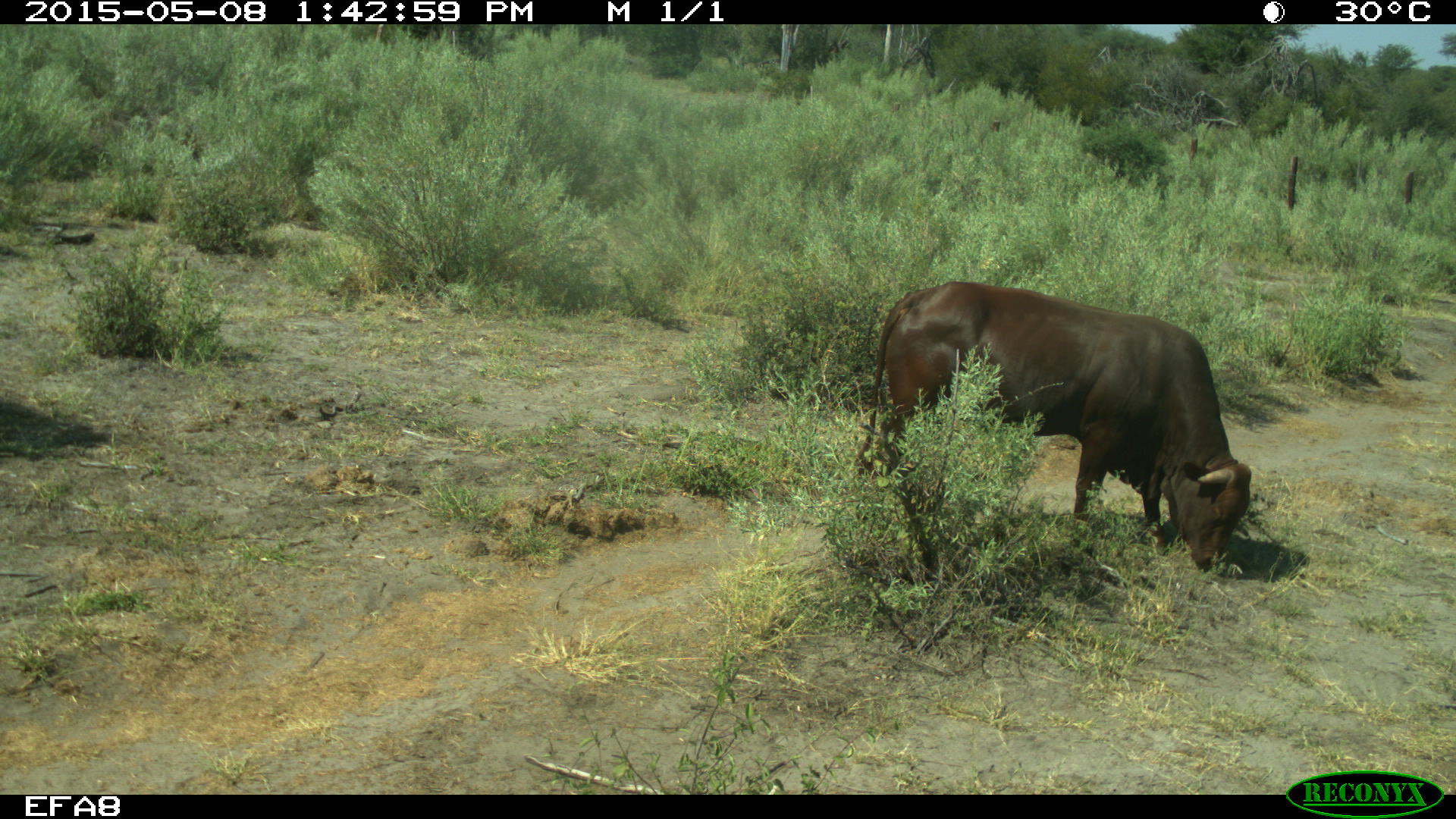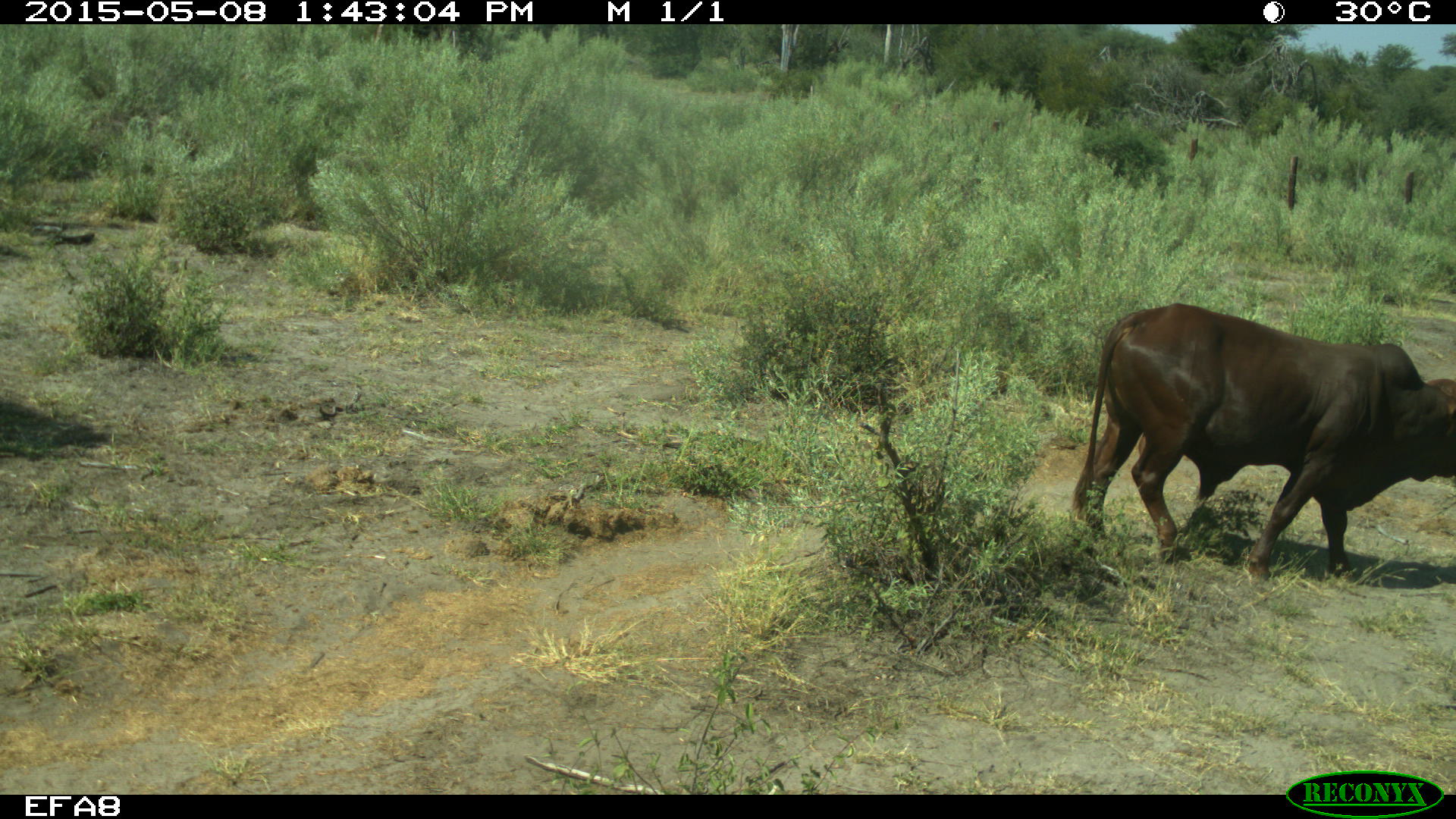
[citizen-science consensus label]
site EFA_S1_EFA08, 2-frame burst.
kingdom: Animalia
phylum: Chordata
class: Mammalia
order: Artiodactyla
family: Bovidae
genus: Bos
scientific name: Bos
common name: cattle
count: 1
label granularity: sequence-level